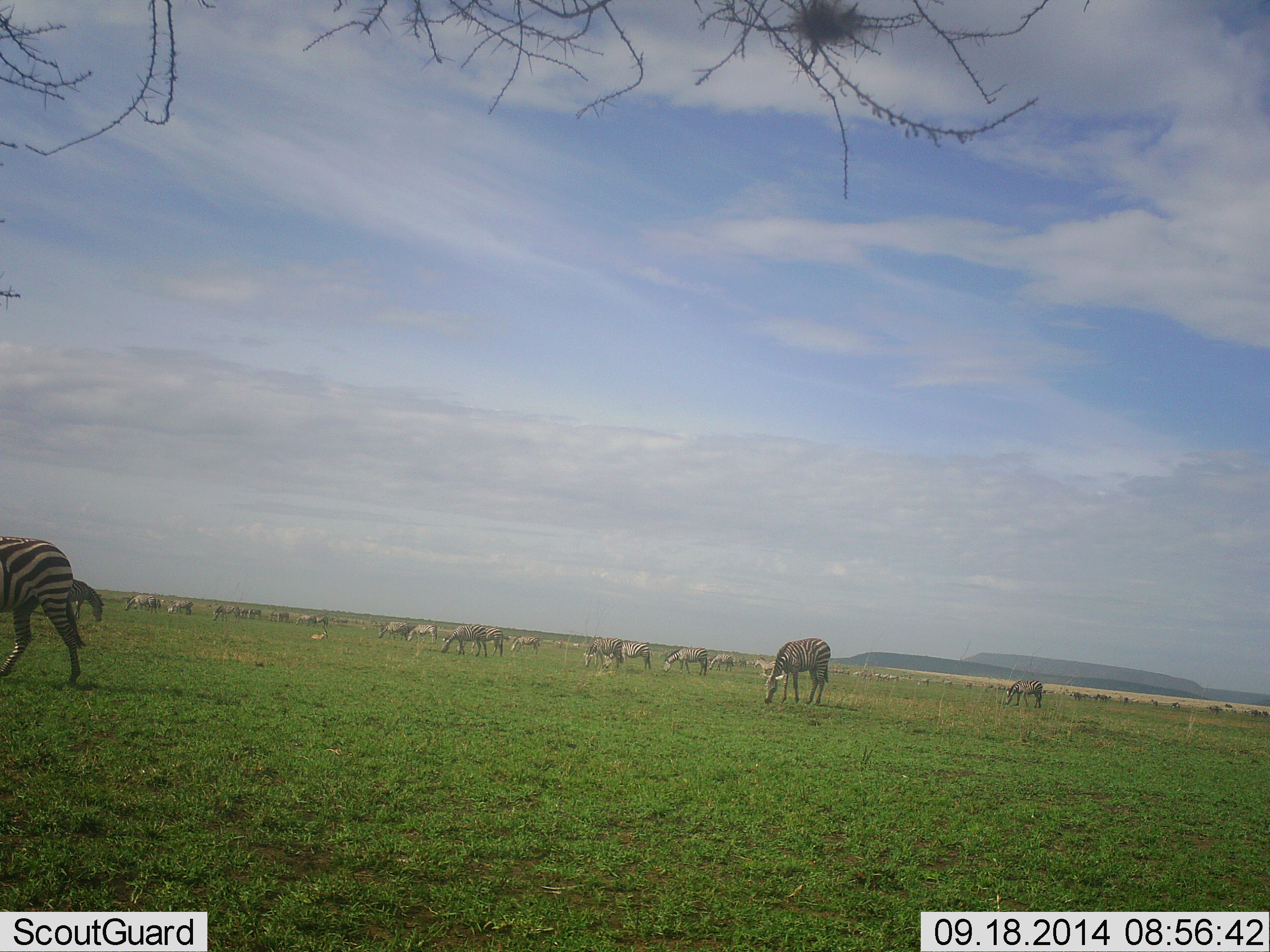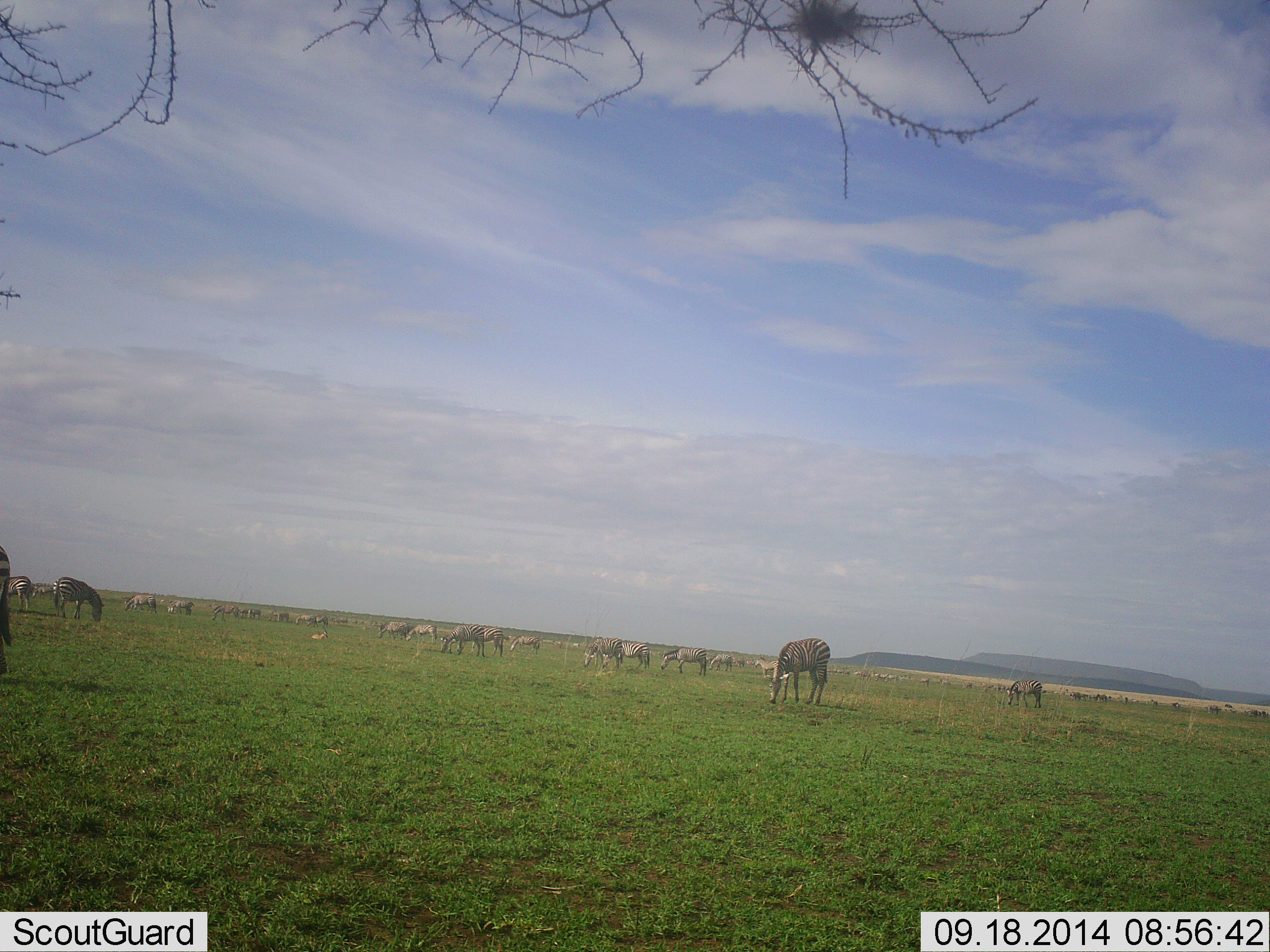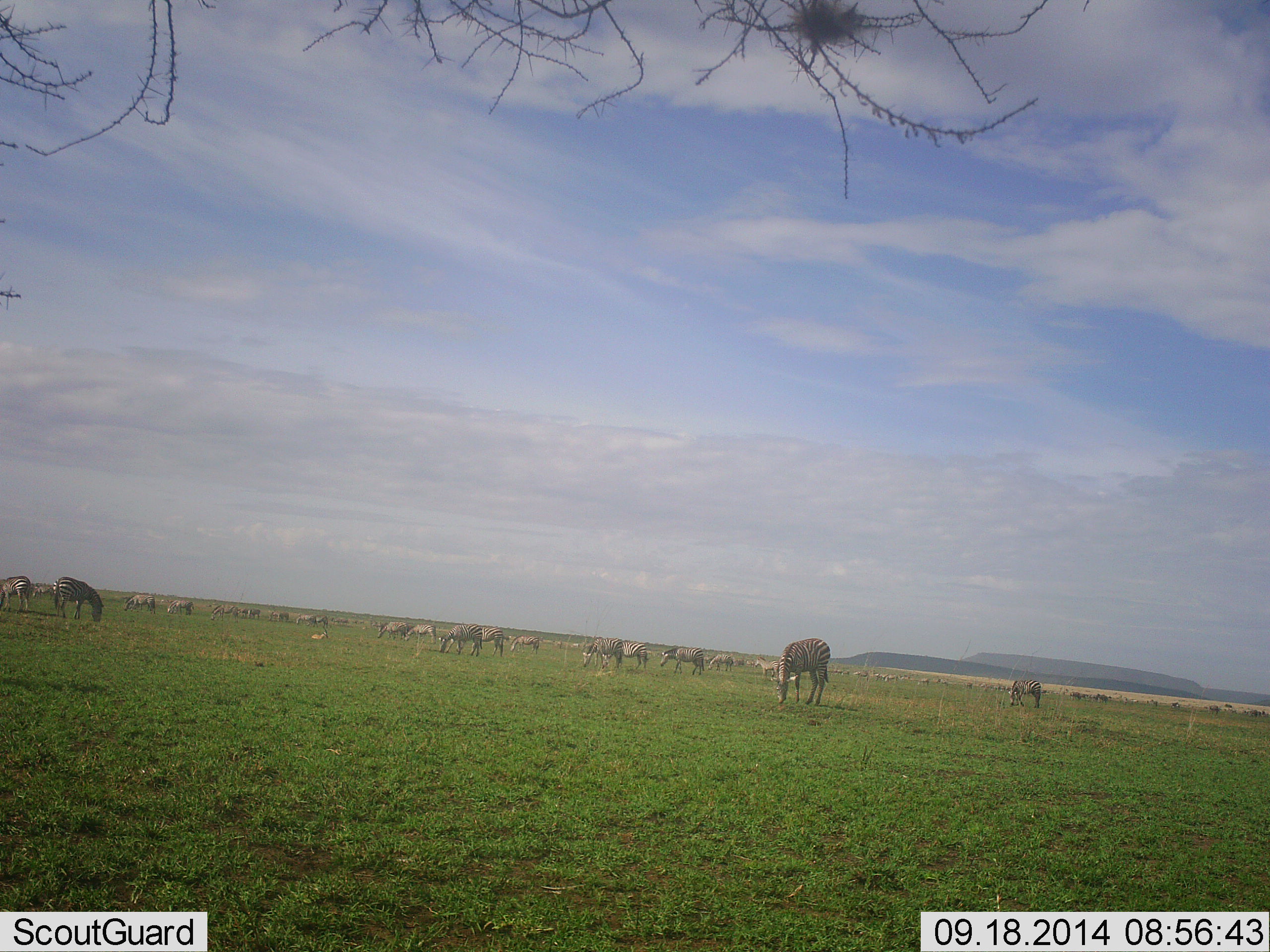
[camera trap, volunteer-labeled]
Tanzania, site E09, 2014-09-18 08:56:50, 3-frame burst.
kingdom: Animalia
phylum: Chordata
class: Mammalia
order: Perissodactyla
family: Equidae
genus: Equus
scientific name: Equus quagga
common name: plains zebra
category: zebra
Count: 11-50.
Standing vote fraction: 50%.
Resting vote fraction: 10%.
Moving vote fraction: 30%.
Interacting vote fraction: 0%.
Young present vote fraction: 0%.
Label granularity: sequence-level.